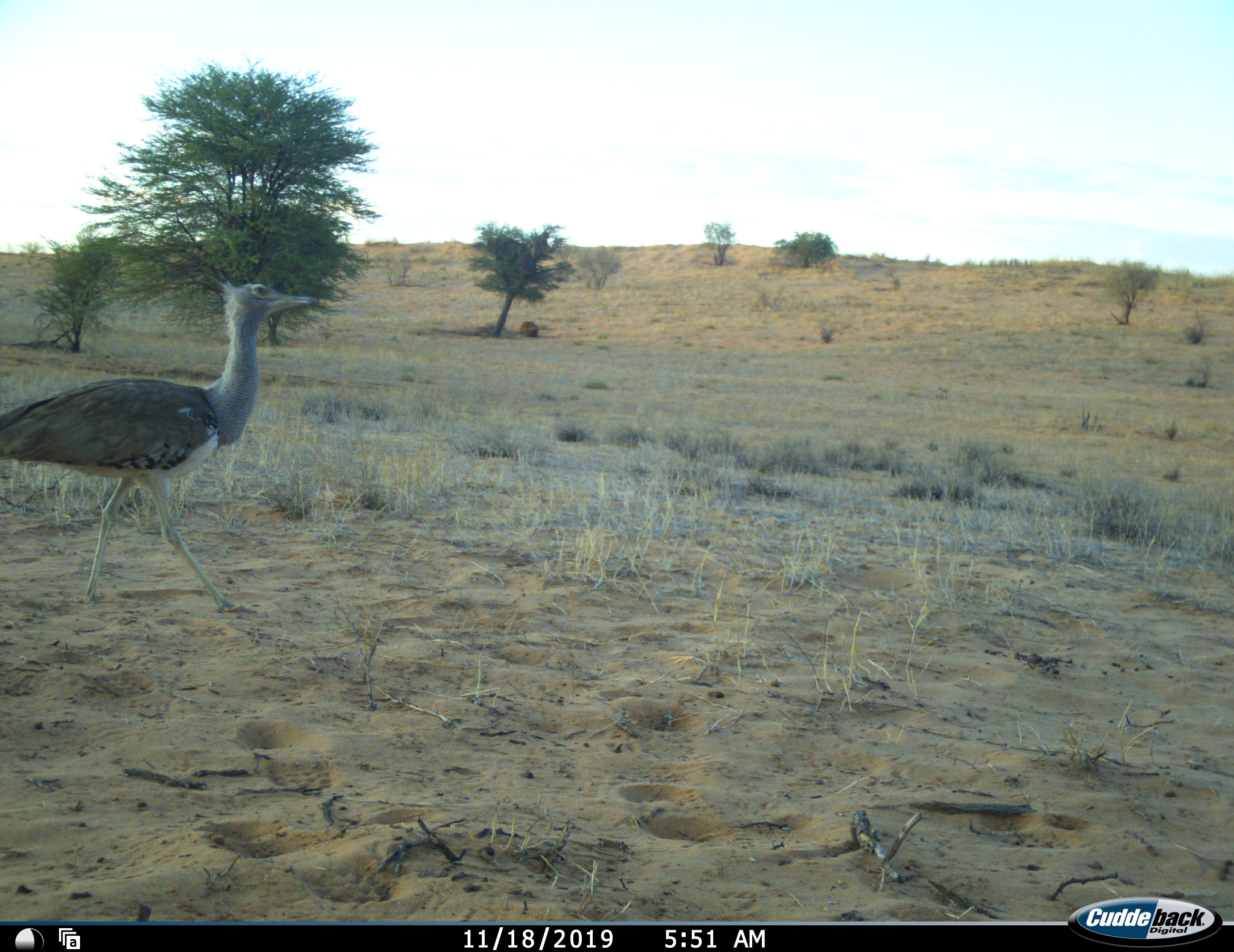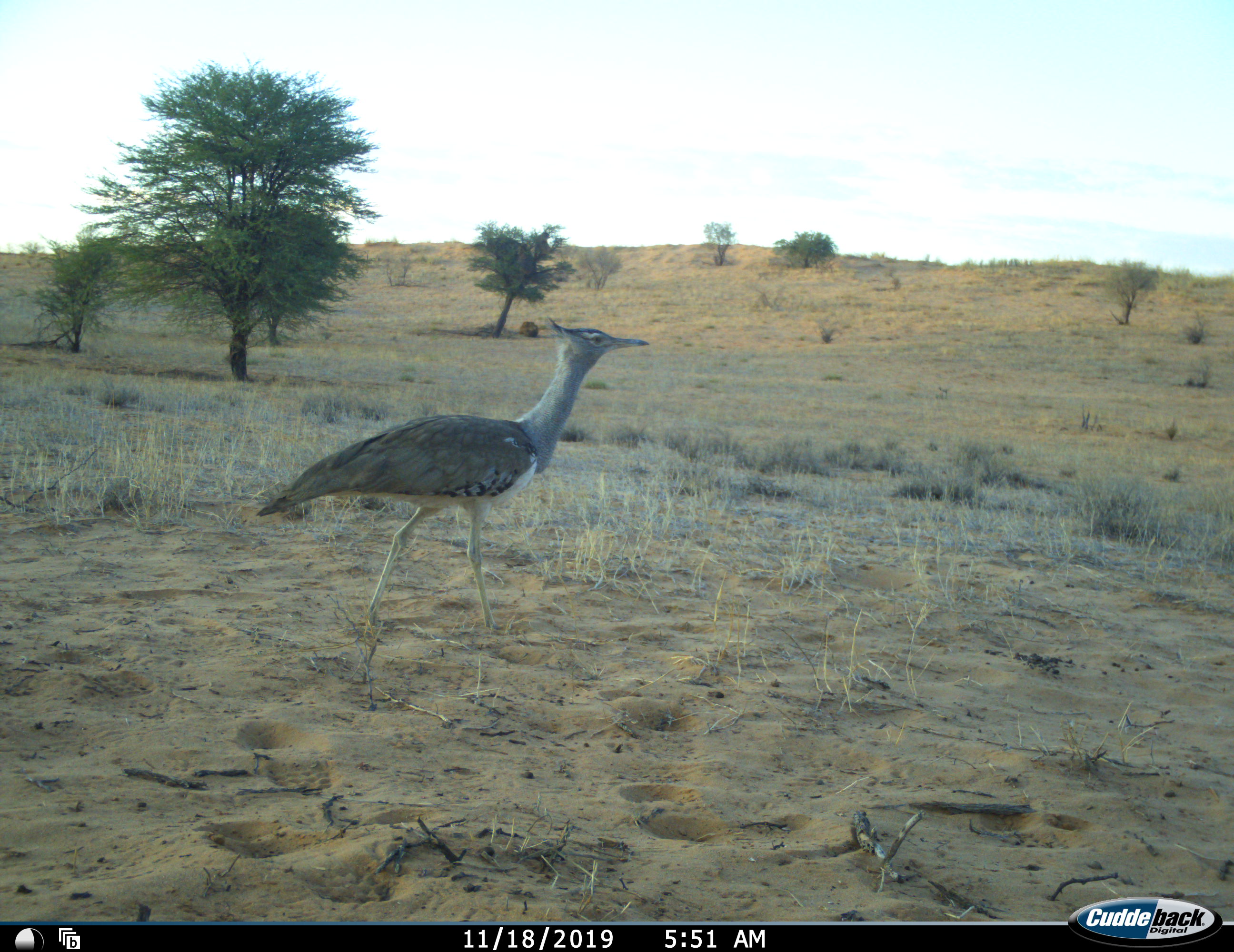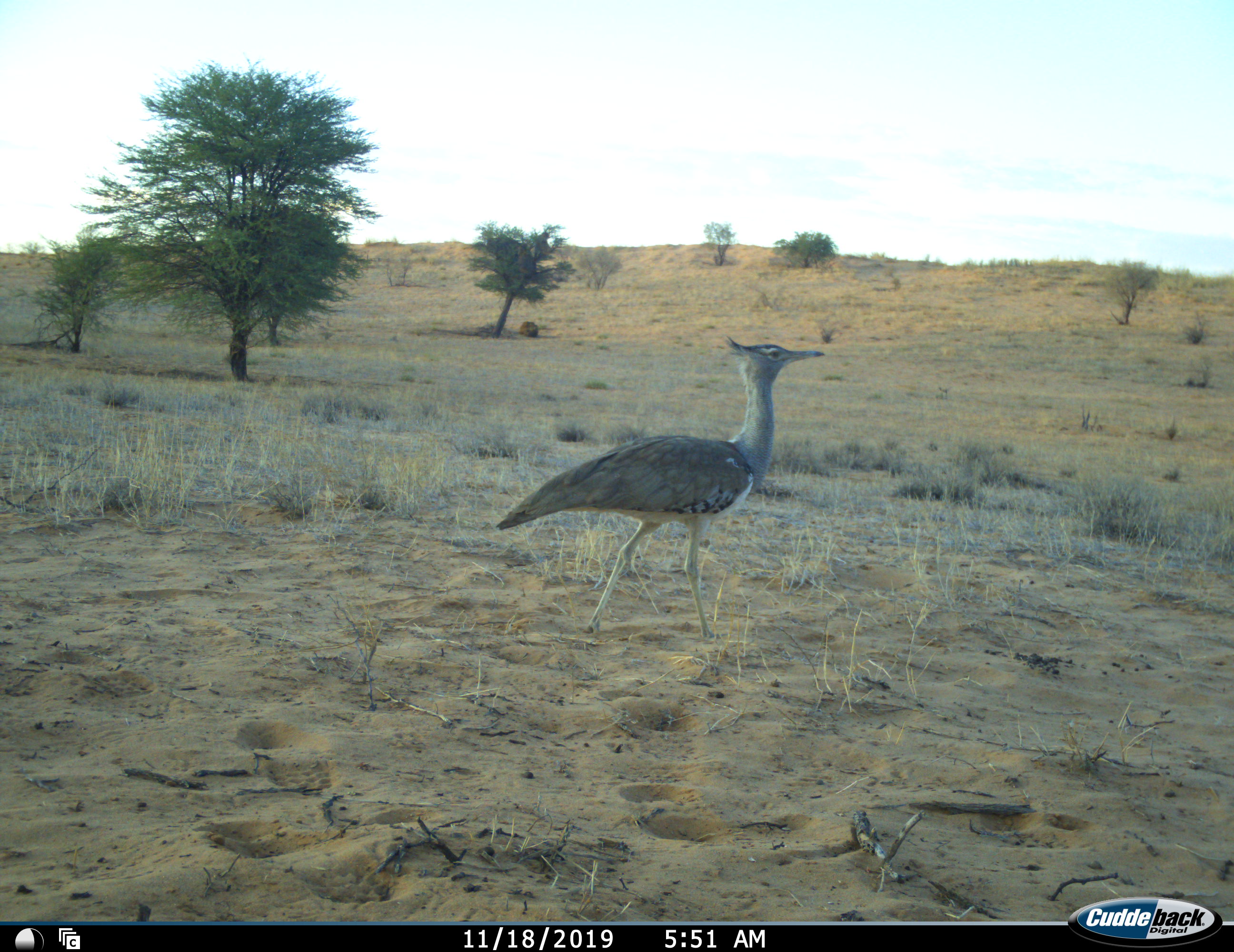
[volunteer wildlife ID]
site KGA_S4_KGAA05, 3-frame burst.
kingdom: Animalia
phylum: Chordata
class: Aves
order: Otidiformes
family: Otididae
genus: Ardeotis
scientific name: Ardeotis kori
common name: kori bustard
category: bustardkori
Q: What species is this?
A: Bustardkori (kori bustard) (Ardeotis kori).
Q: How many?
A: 1.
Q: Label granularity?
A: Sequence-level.